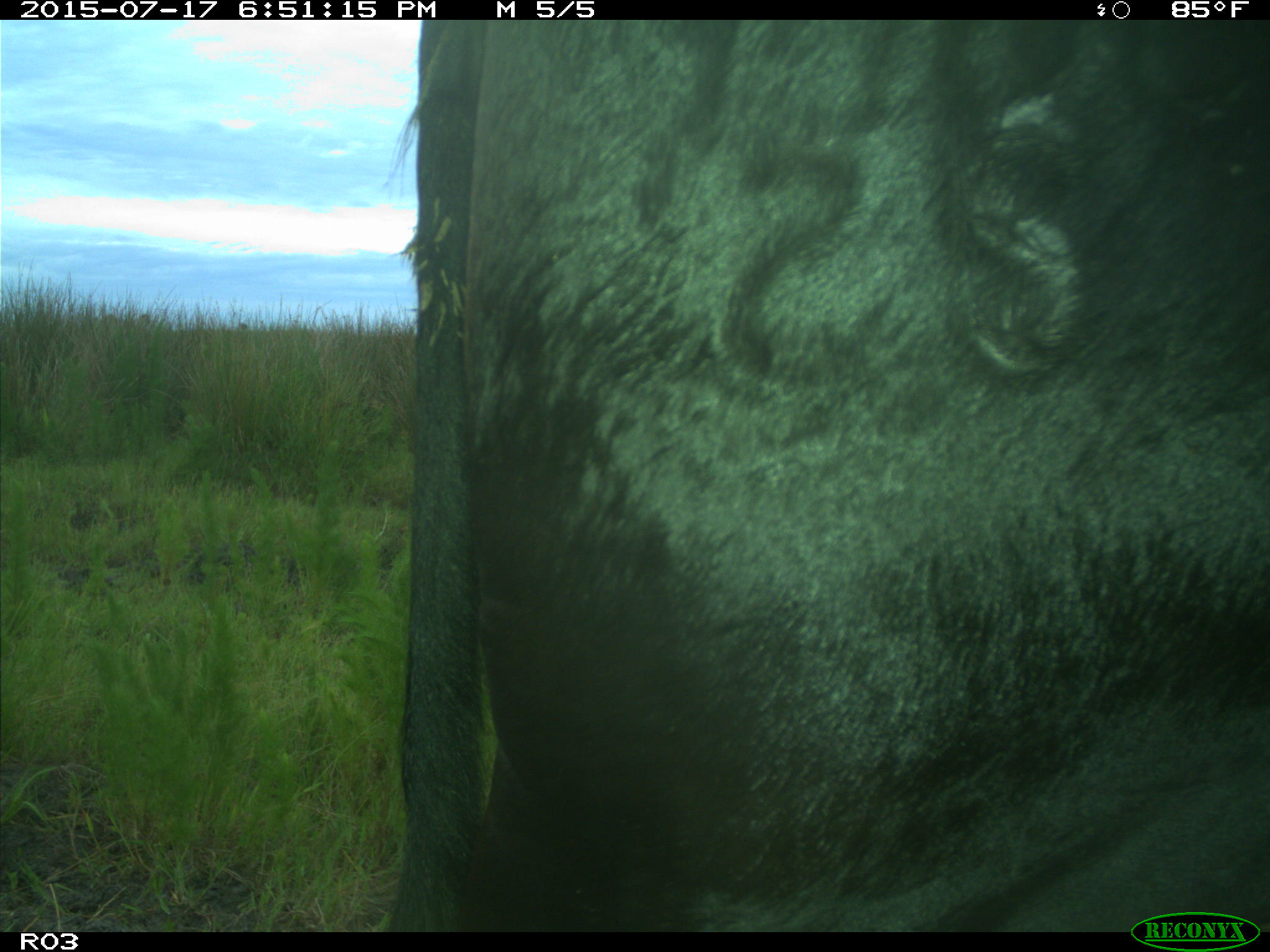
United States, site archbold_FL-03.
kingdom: Animalia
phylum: Chordata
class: Mammalia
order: Artiodactyla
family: Bovidae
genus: Bos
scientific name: Bos taurus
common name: domestic cow